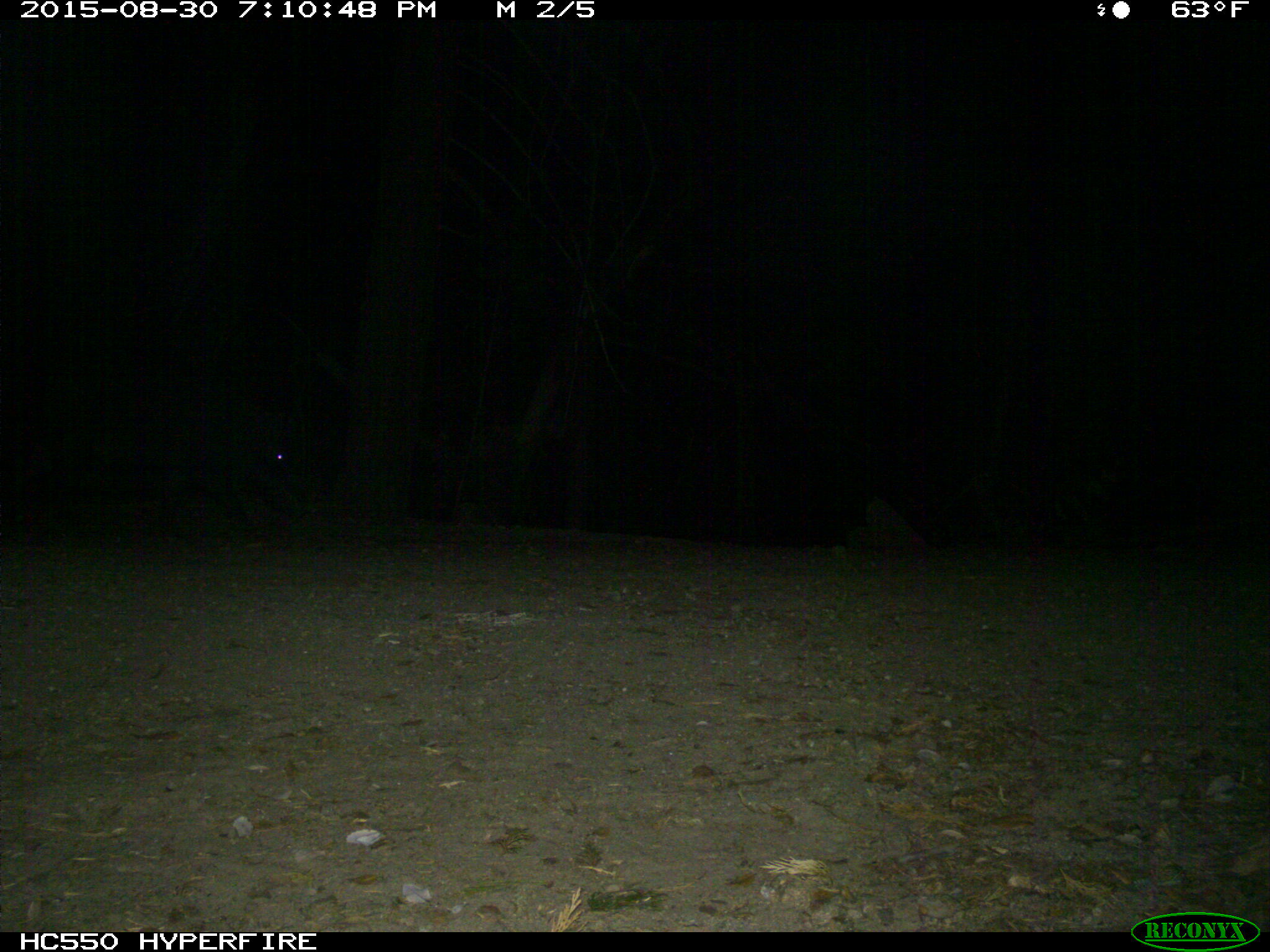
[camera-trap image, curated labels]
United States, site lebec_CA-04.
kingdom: Animalia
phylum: Chordata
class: Mammalia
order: Artiodactyla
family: Suidae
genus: Sus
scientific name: Sus scrofa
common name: wild boar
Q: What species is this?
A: Sus scrofa (wild boar).